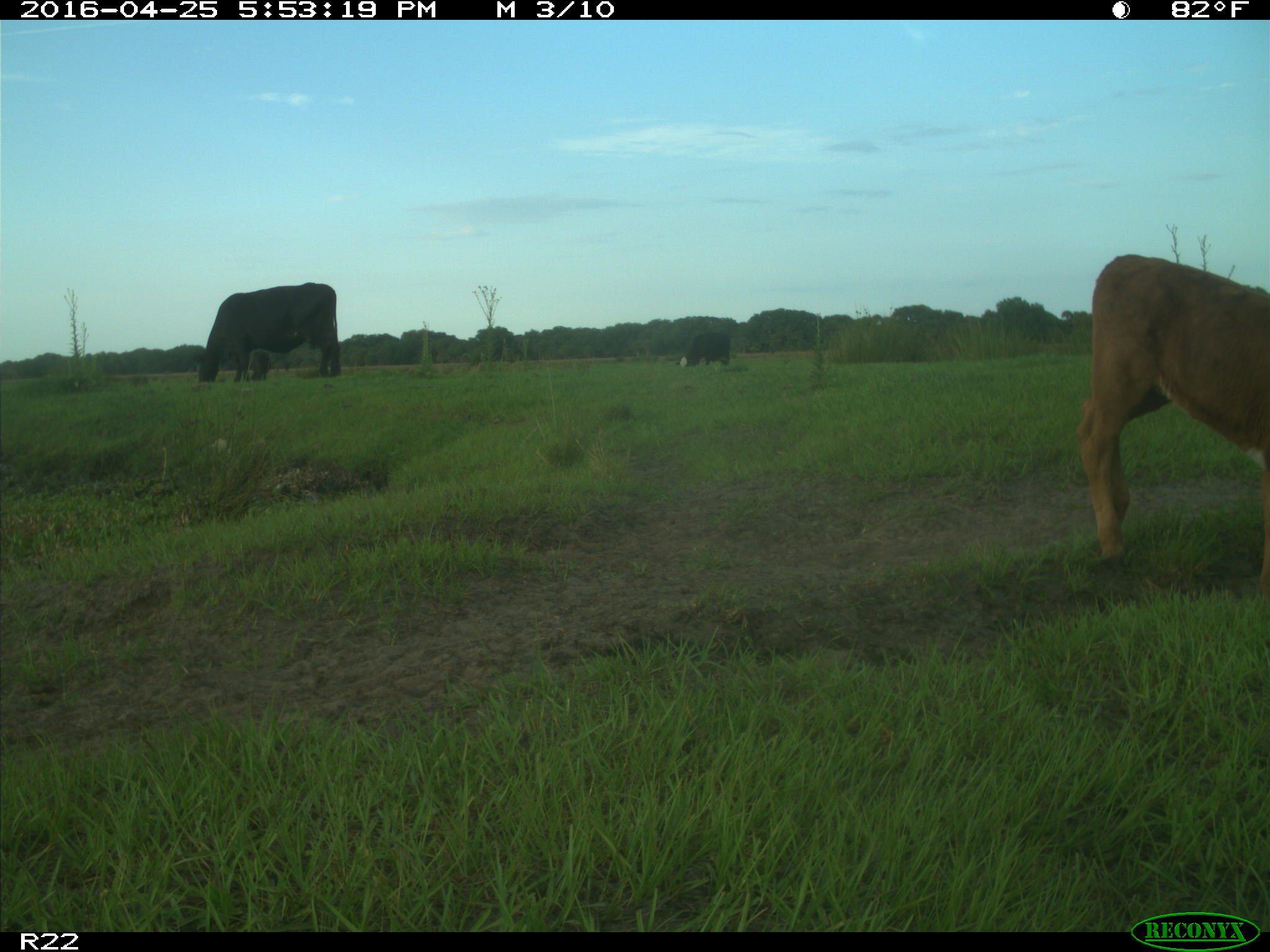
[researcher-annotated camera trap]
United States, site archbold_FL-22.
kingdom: Animalia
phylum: Chordata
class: Mammalia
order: Artiodactyla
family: Bovidae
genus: Bos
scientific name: Bos taurus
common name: domestic cow